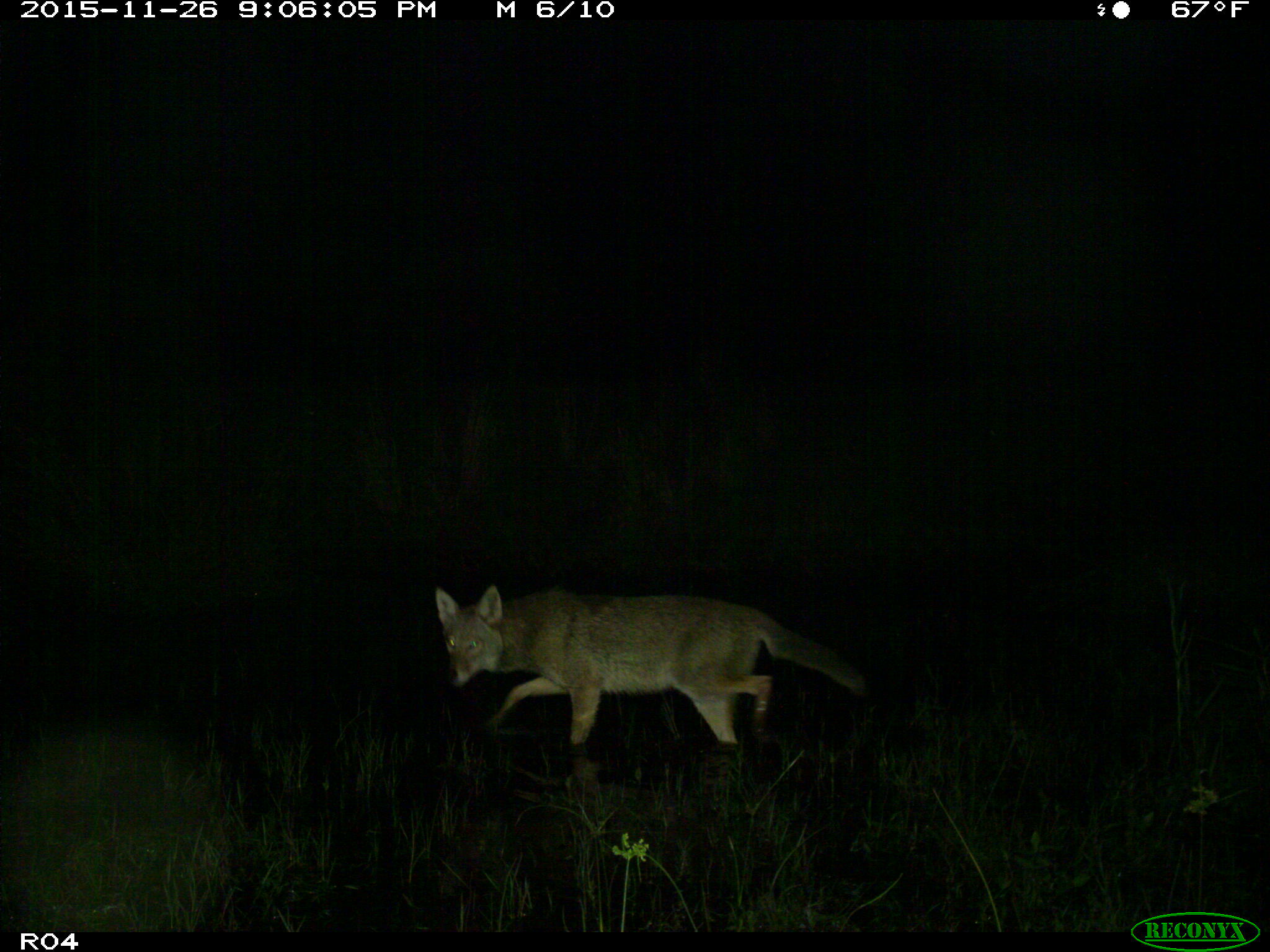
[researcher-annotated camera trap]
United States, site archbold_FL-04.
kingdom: Animalia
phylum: Chordata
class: Mammalia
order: Carnivora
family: Canidae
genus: Canis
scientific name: Canis latrans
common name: coyote